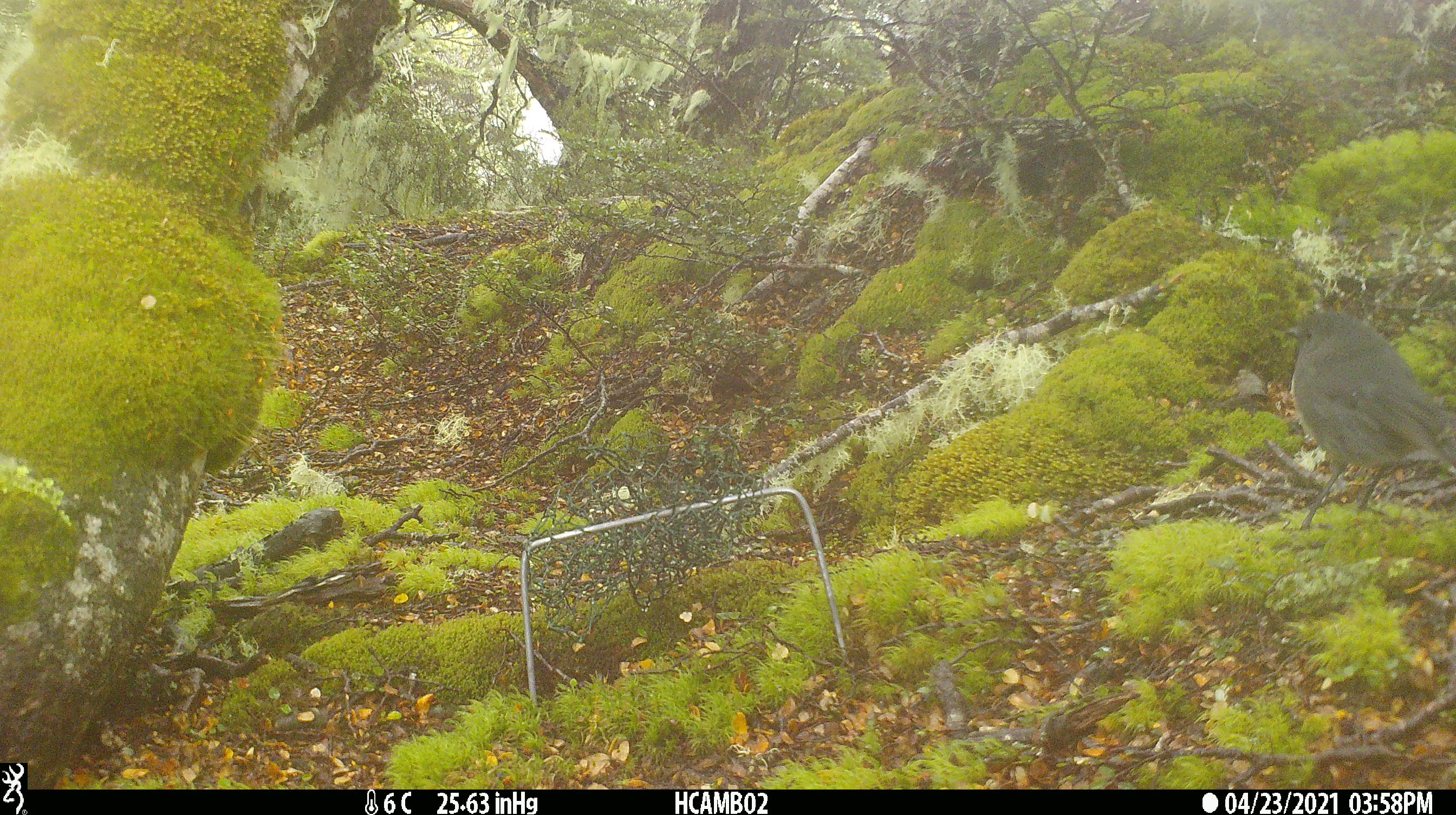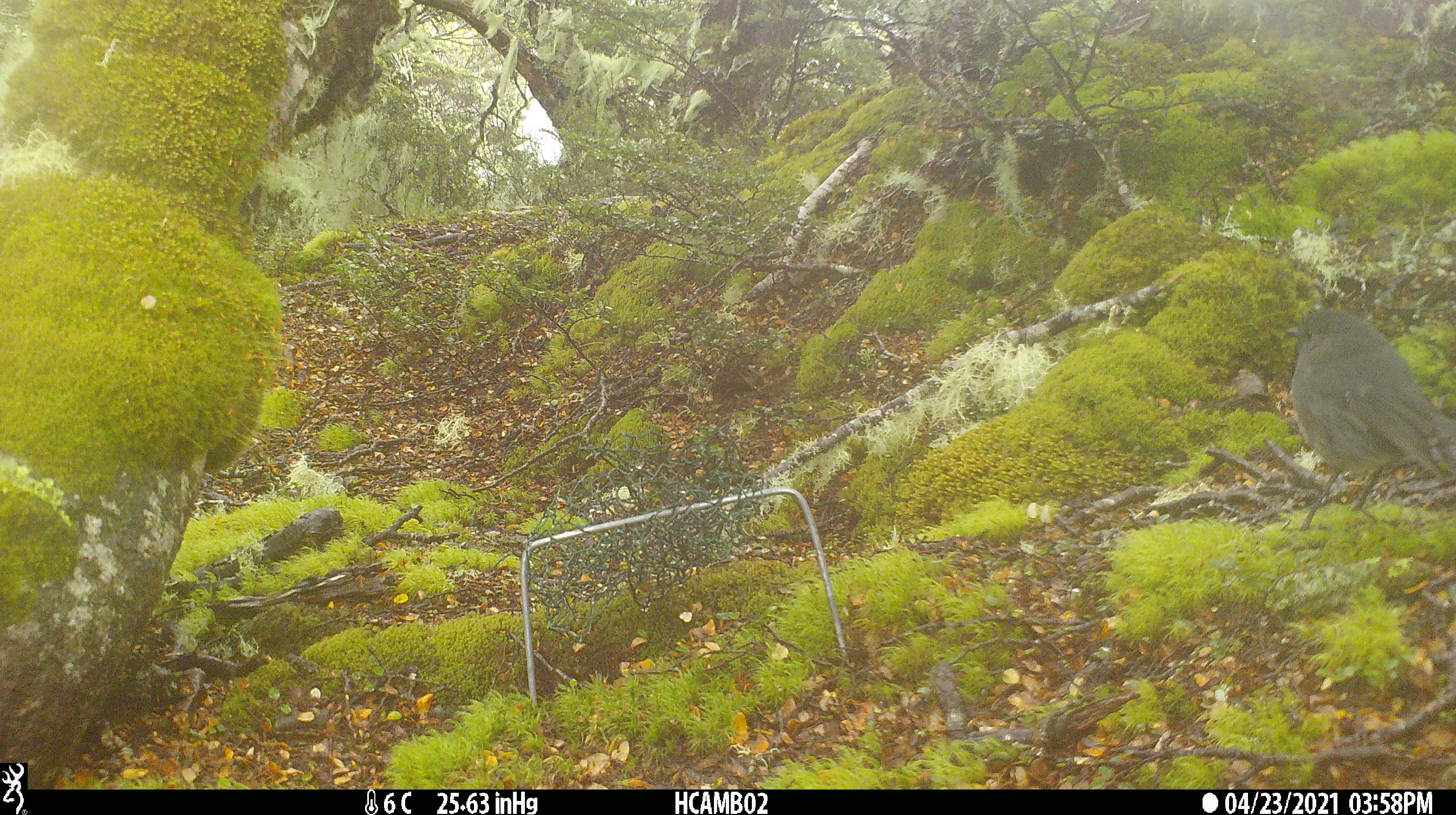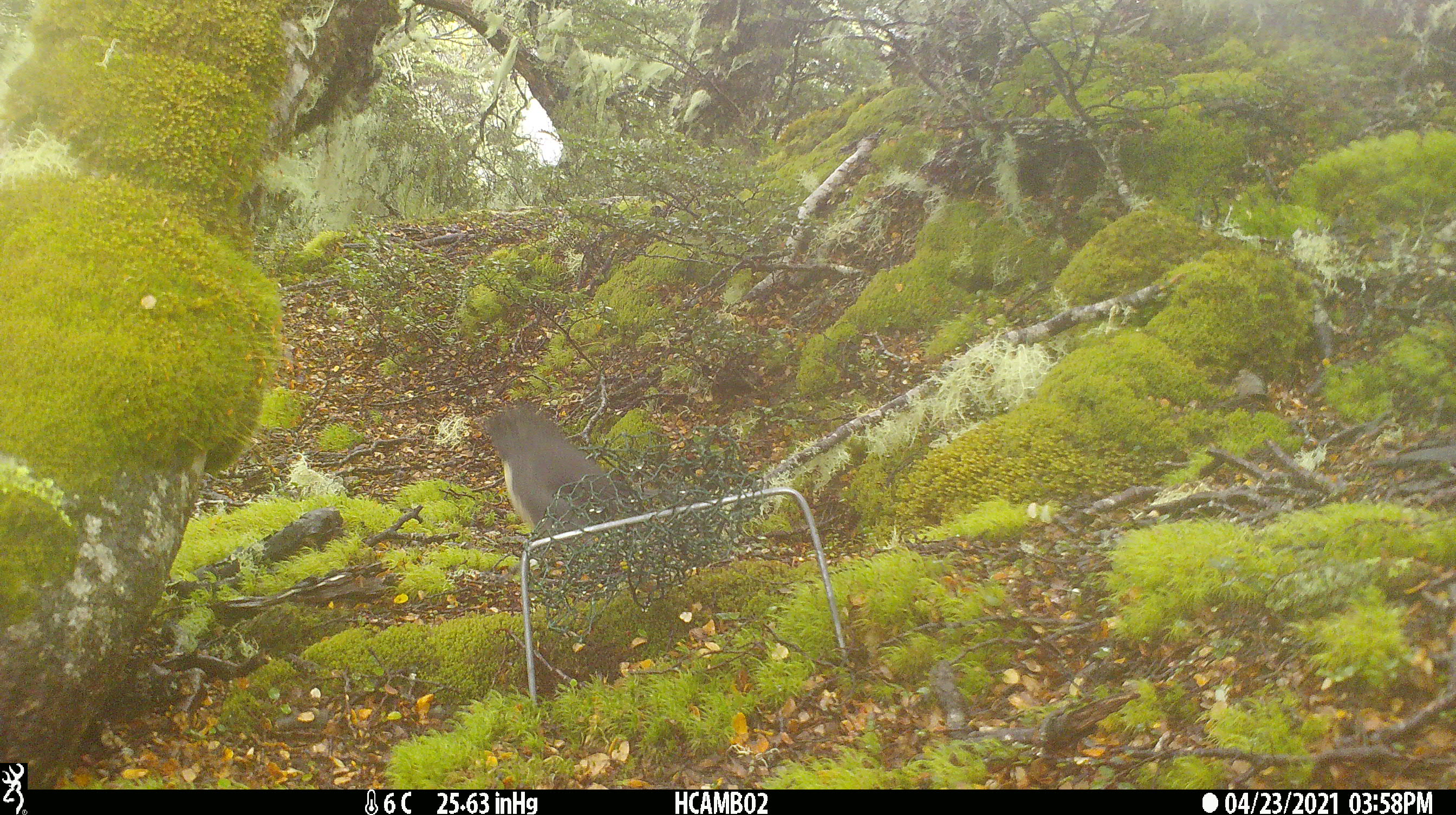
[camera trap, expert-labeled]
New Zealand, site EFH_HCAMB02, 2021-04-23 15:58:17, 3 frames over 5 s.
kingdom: Animalia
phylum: Chordata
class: Aves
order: Passeriformes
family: Petroicidae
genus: Petroica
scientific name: Petroica australis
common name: new zealand robin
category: robin